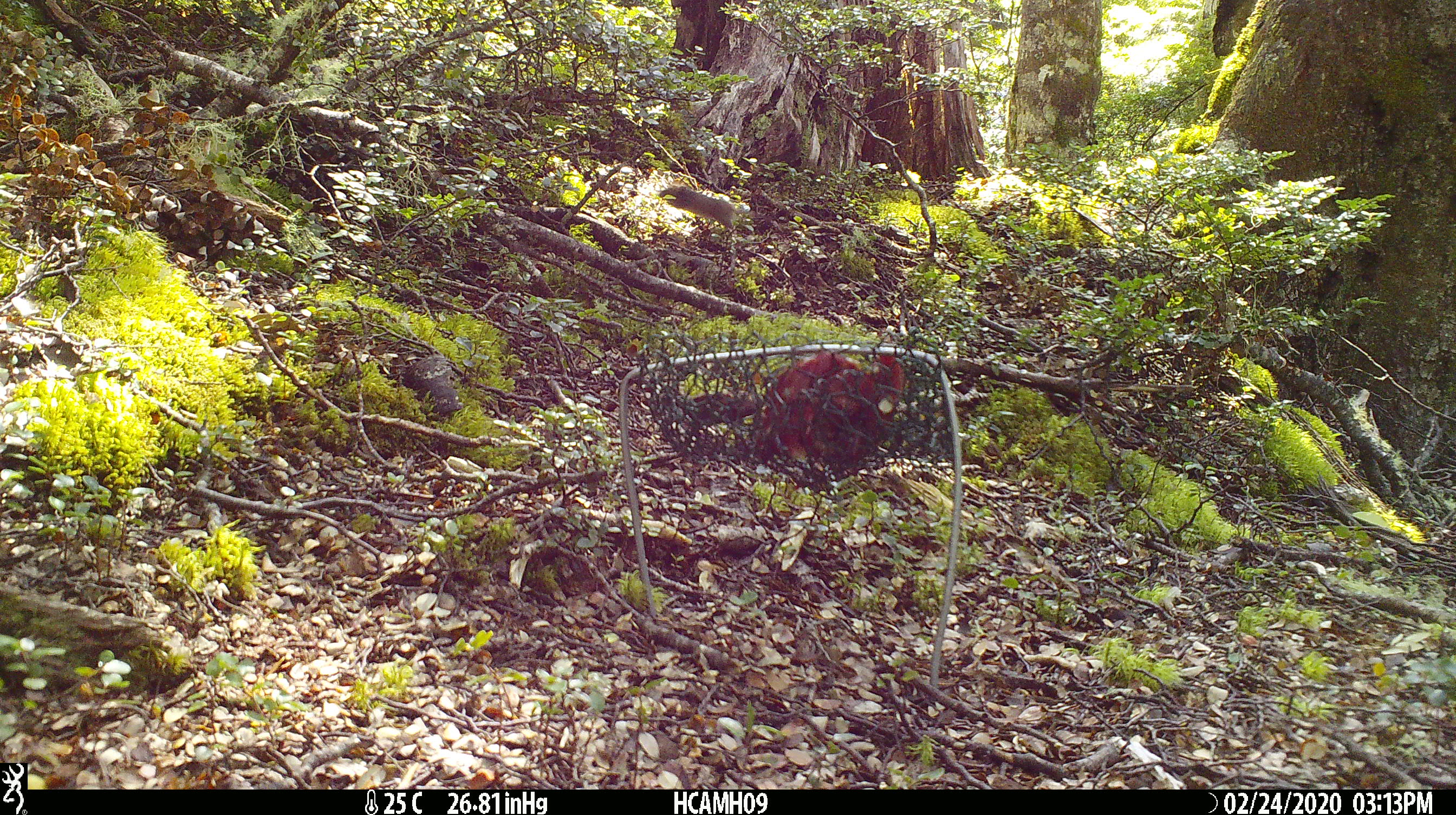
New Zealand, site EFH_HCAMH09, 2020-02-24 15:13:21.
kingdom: Animalia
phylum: Chordata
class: Mammalia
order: Rodentia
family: Muridae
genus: Mus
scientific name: Mus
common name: mouse